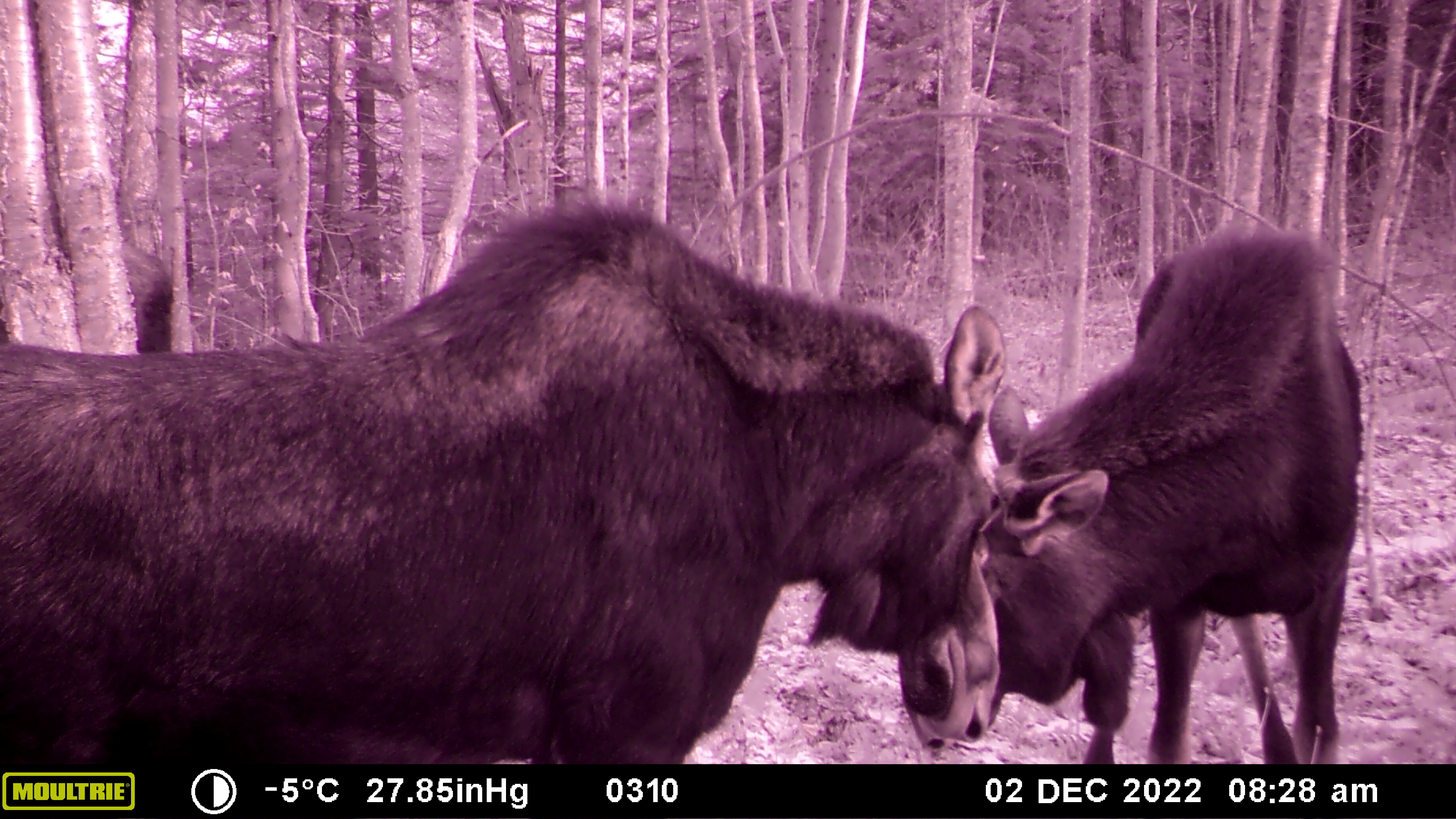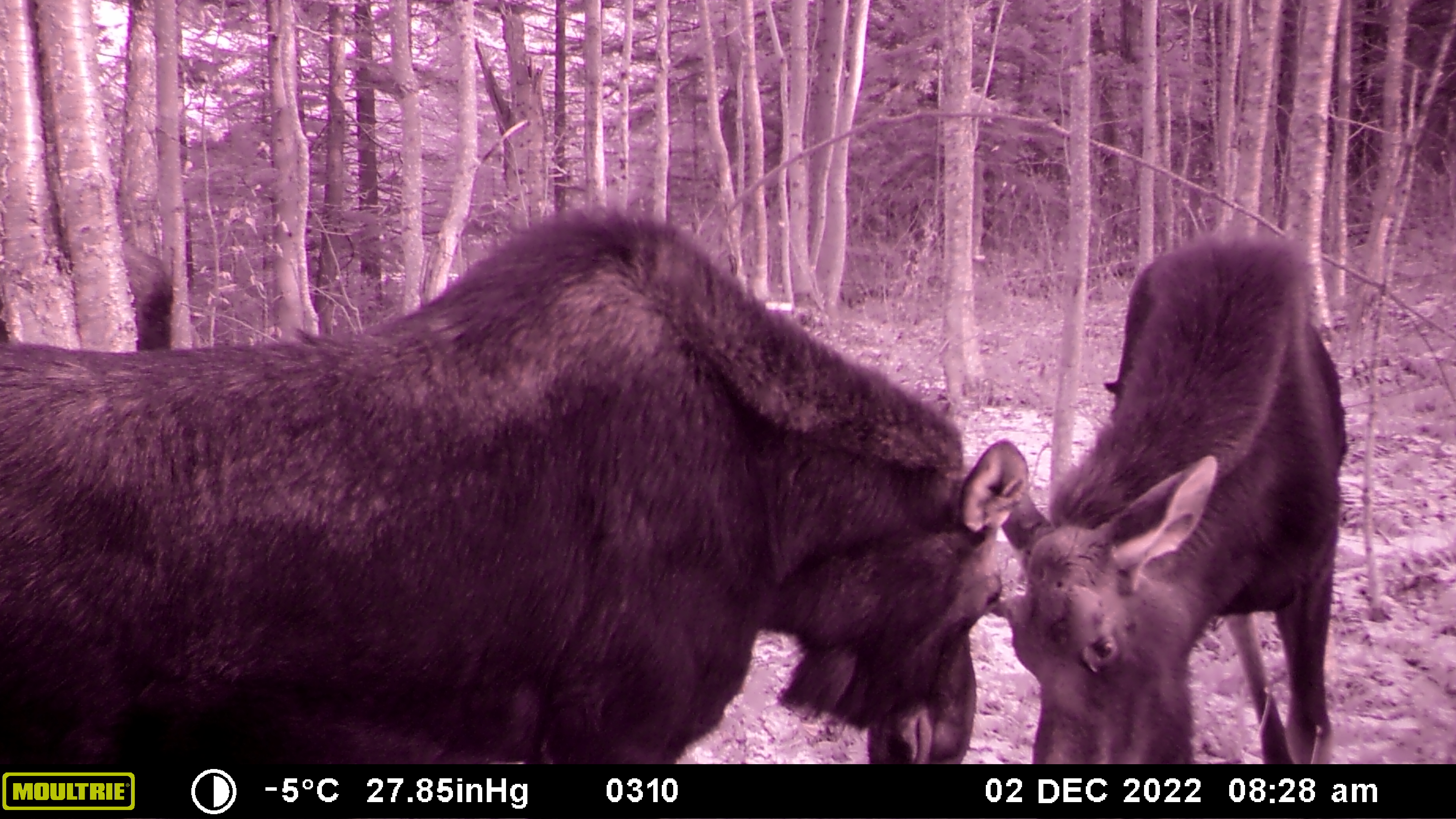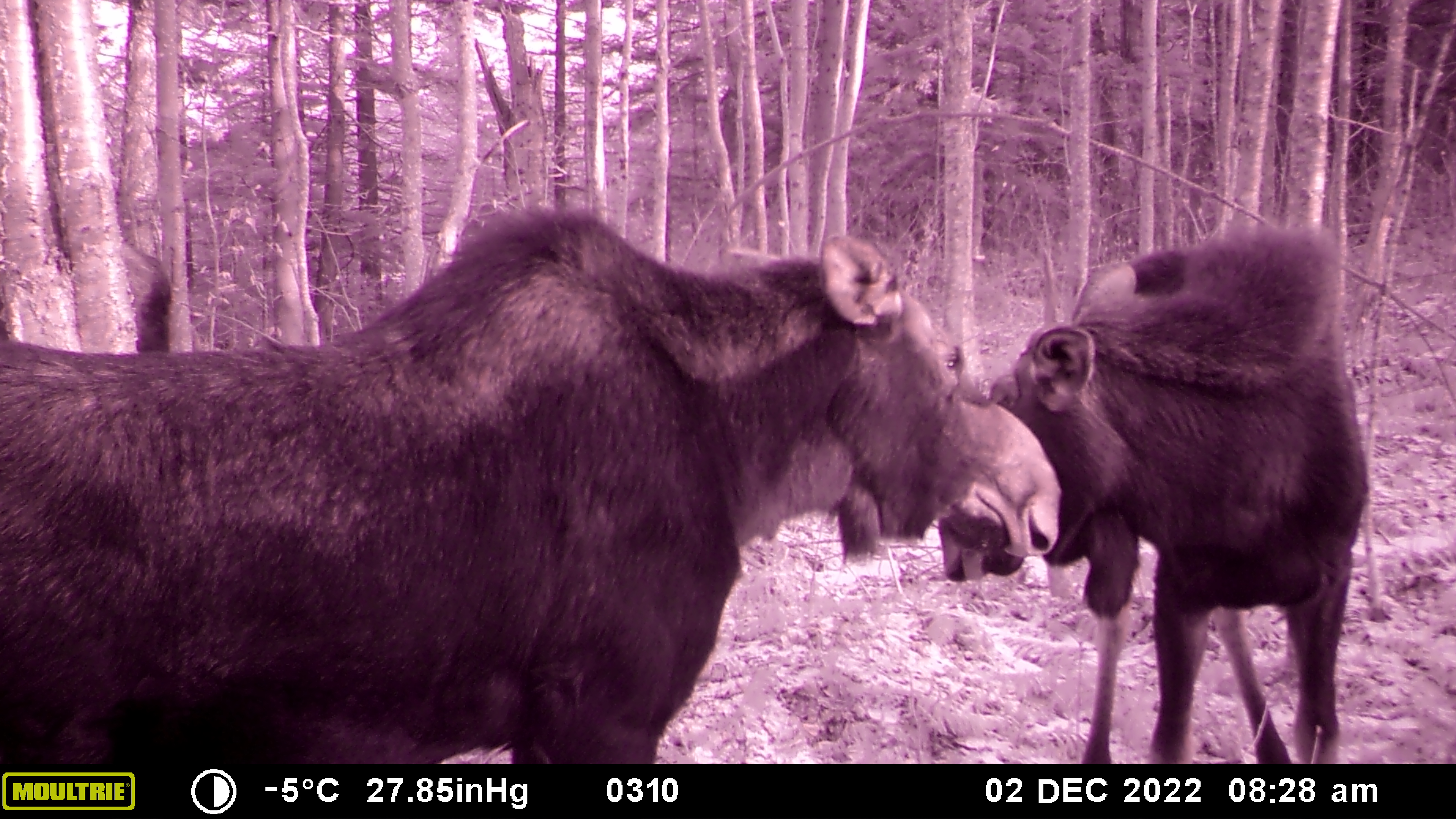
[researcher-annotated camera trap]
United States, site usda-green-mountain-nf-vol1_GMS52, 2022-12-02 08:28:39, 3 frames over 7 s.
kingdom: Animalia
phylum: Chordata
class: Mammalia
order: Artiodactyla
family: Cervidae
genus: Alces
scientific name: Alces alces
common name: moose